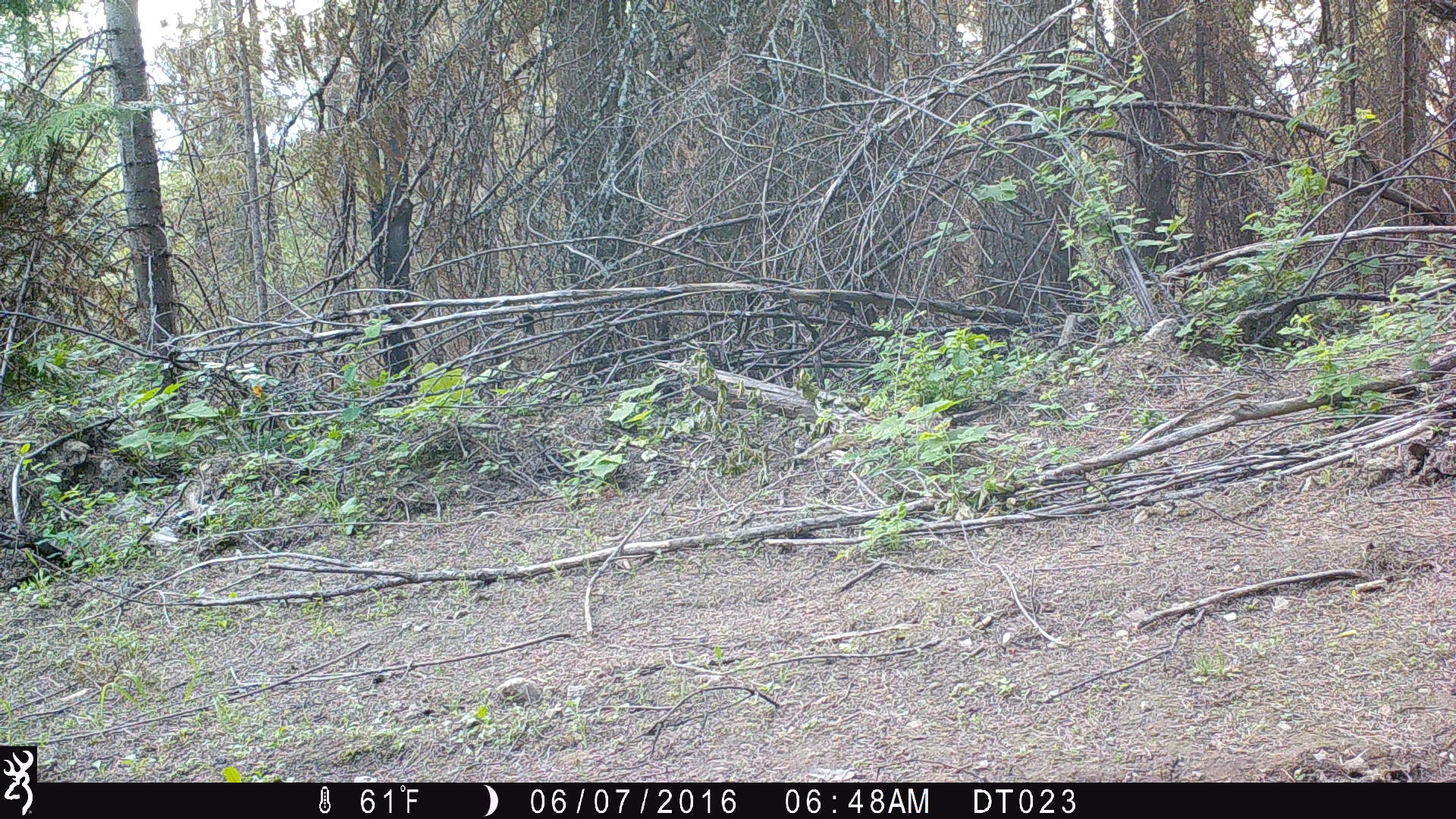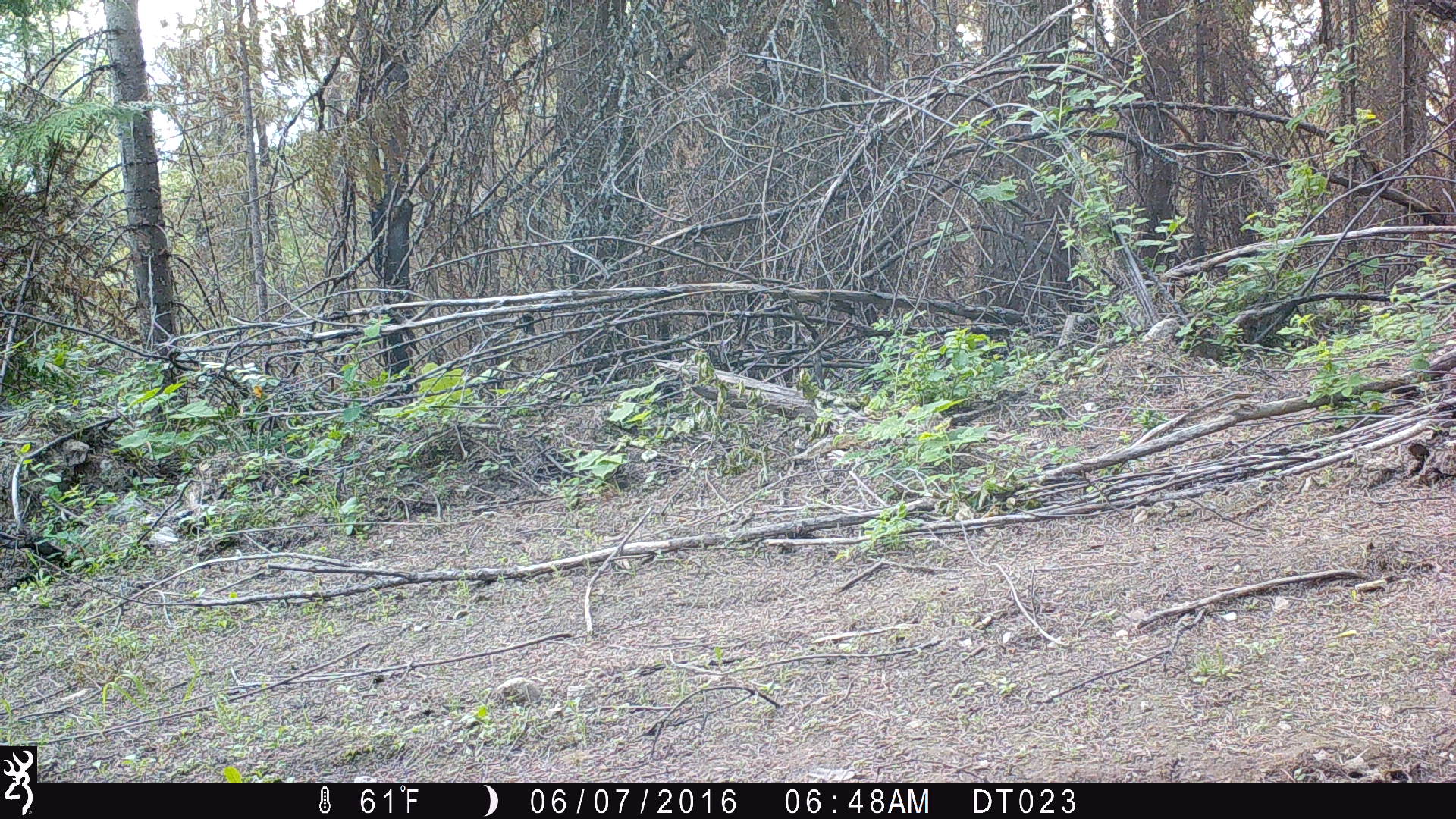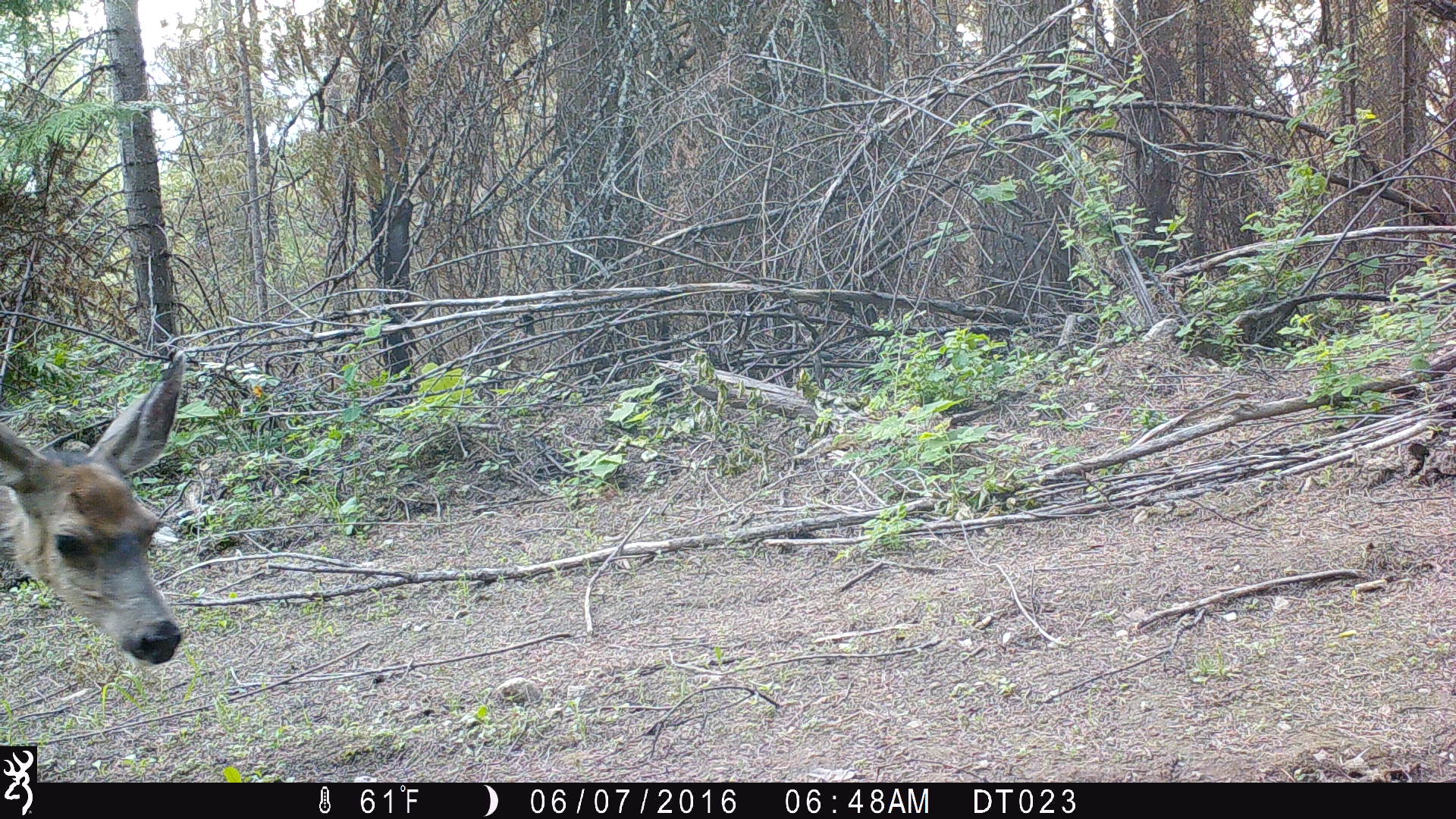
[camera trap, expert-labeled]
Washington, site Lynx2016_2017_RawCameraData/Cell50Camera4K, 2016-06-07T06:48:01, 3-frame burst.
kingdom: Animalia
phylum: Chordata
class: Mammalia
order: Artiodactyla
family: Cervidae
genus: Odocoileus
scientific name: Odocoileus hemionus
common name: mule deer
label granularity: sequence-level